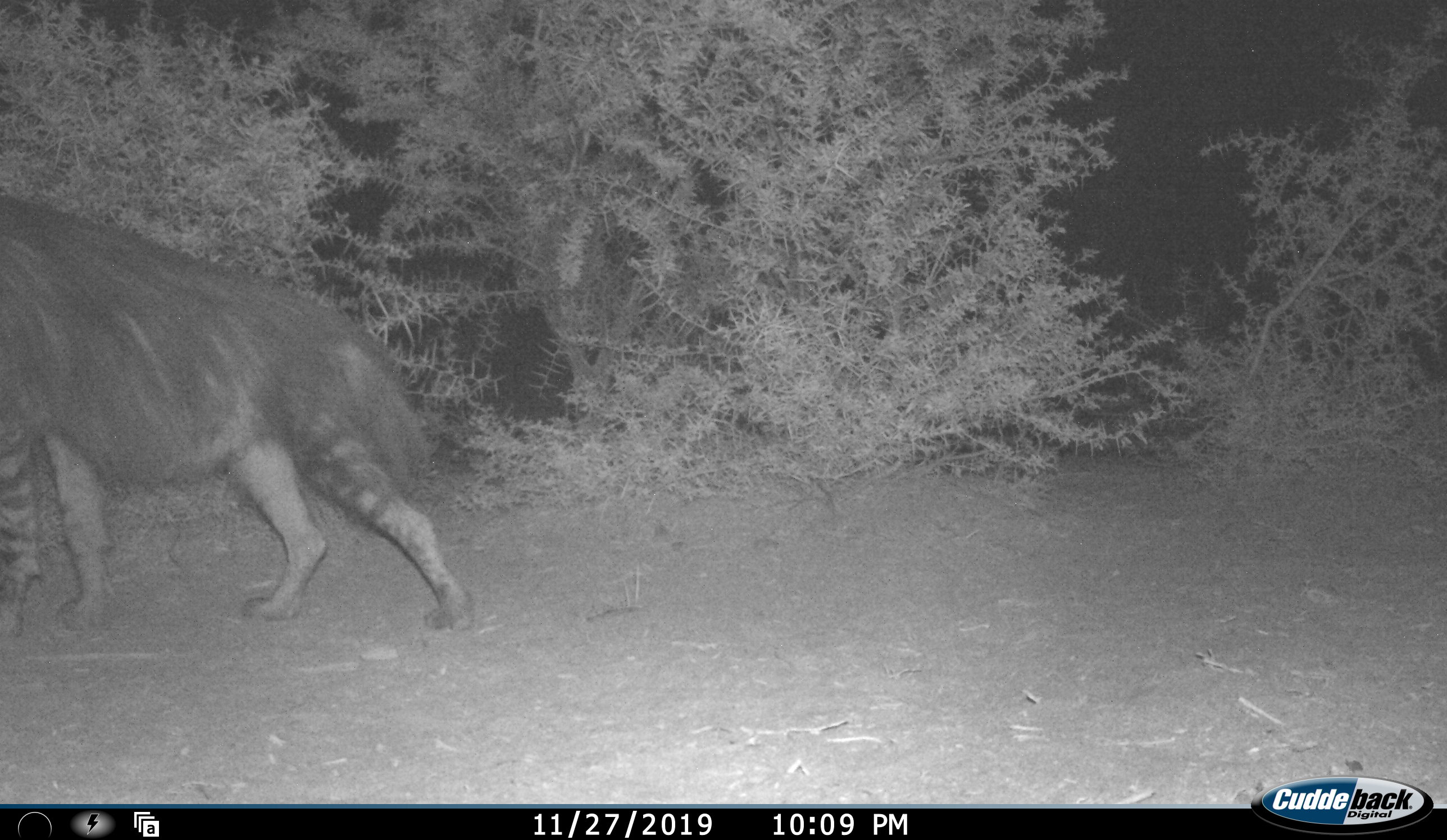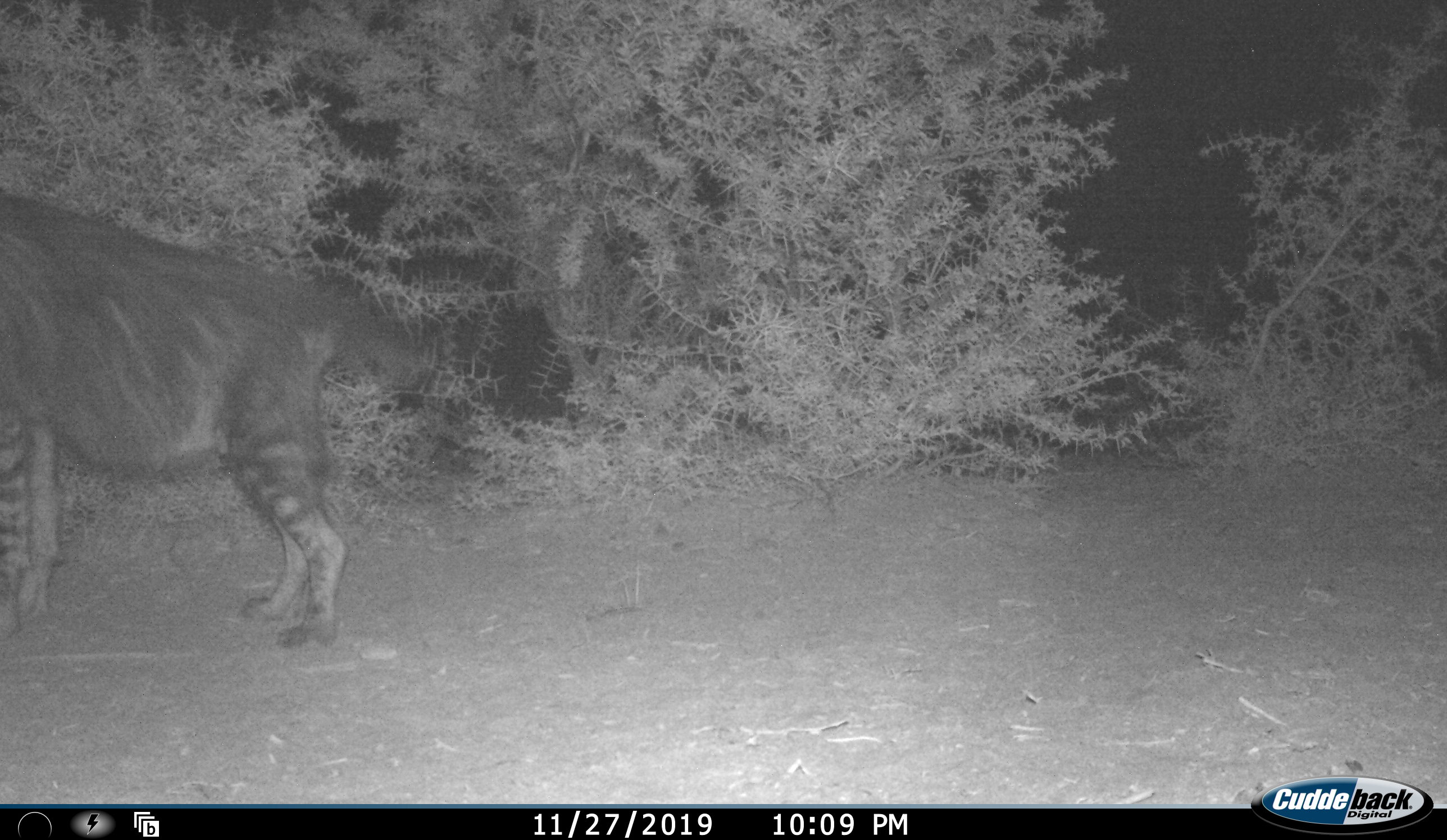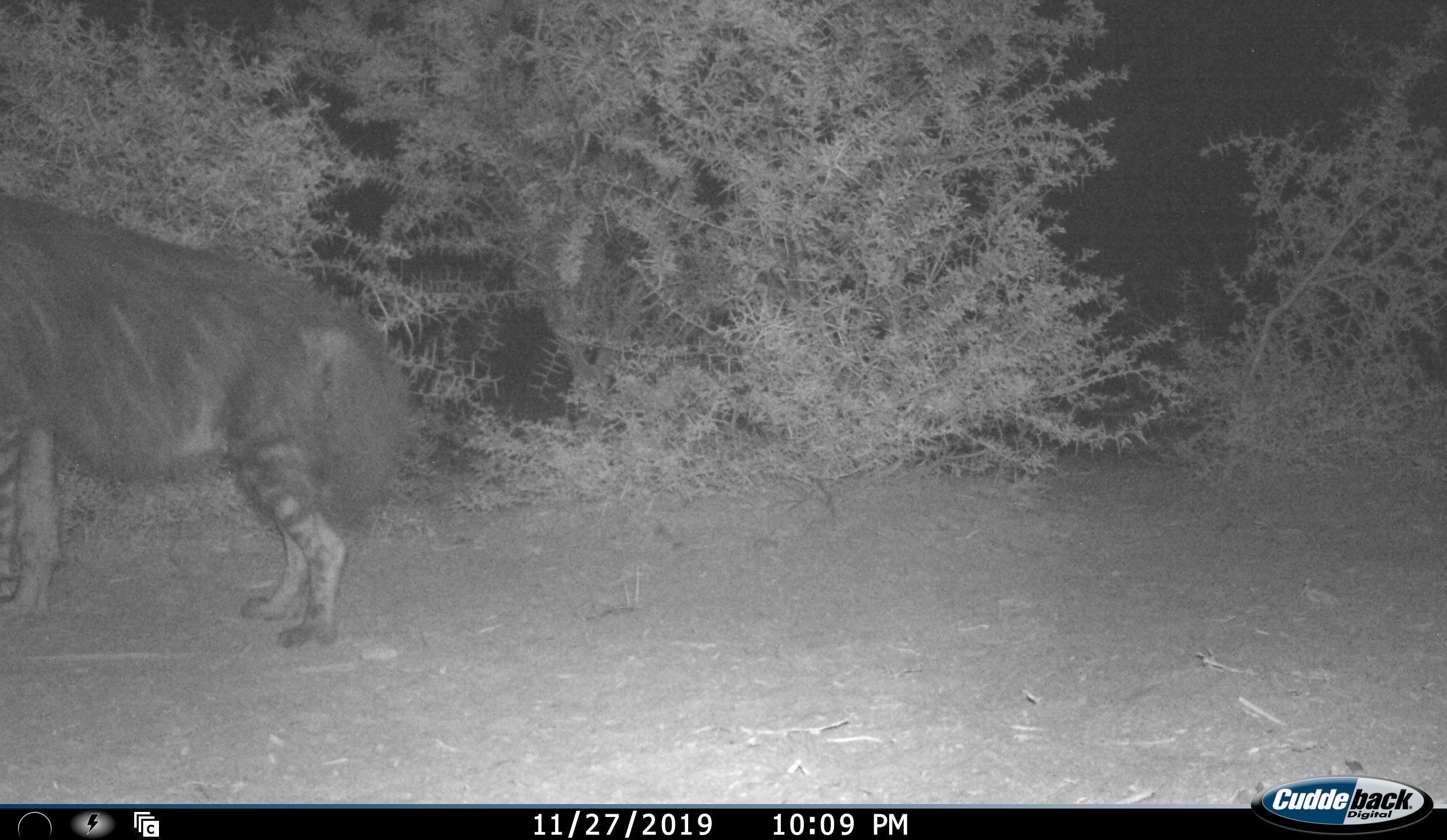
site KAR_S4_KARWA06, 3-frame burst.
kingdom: Animalia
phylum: Chordata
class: Mammalia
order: Carnivora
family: Hyaenidae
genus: Parahyaena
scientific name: Parahyaena brunnea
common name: brown hyena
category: hyenabrown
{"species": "hyenabrown (brown hyena) (Parahyaena brunnea)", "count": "1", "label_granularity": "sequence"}